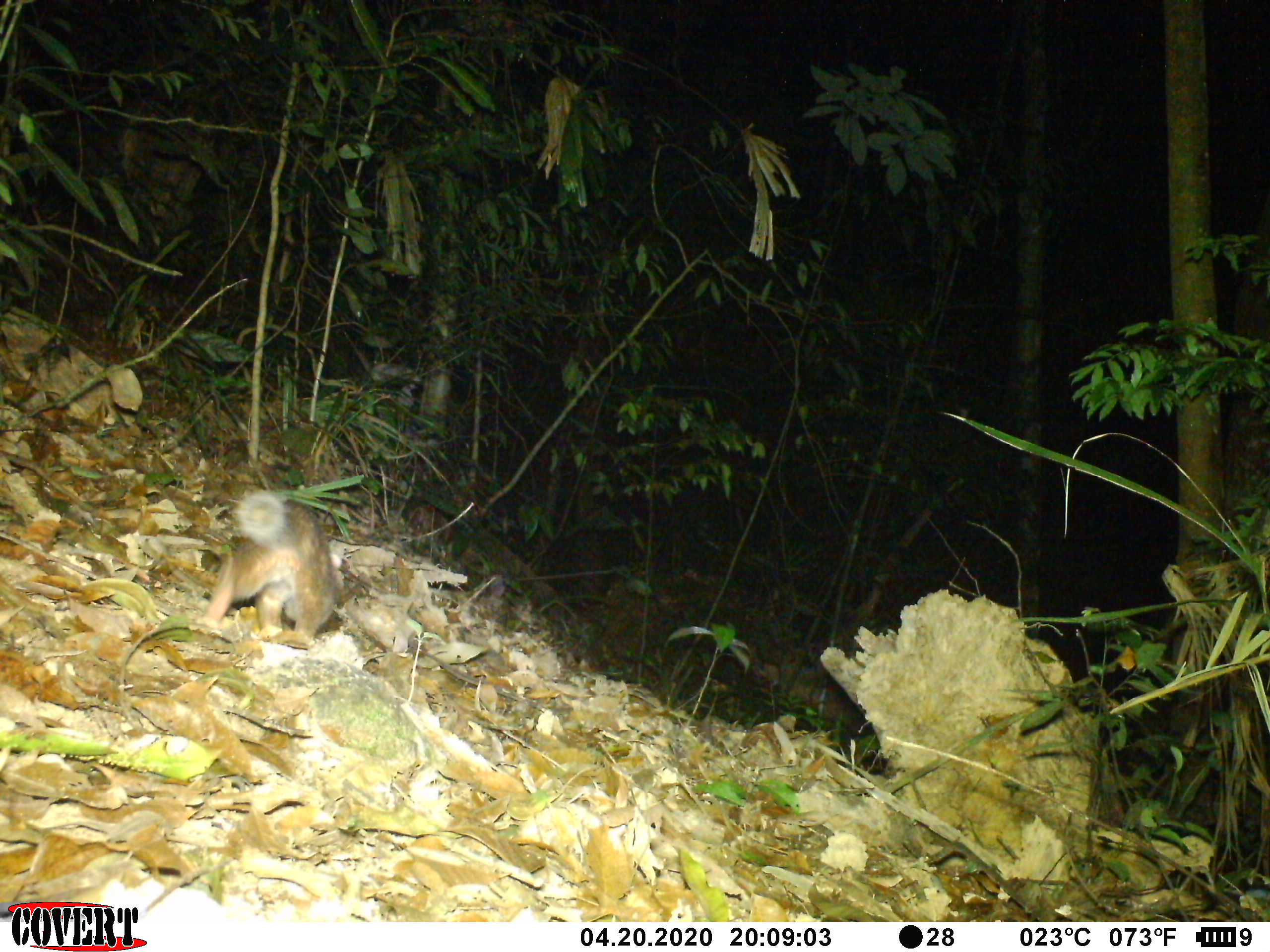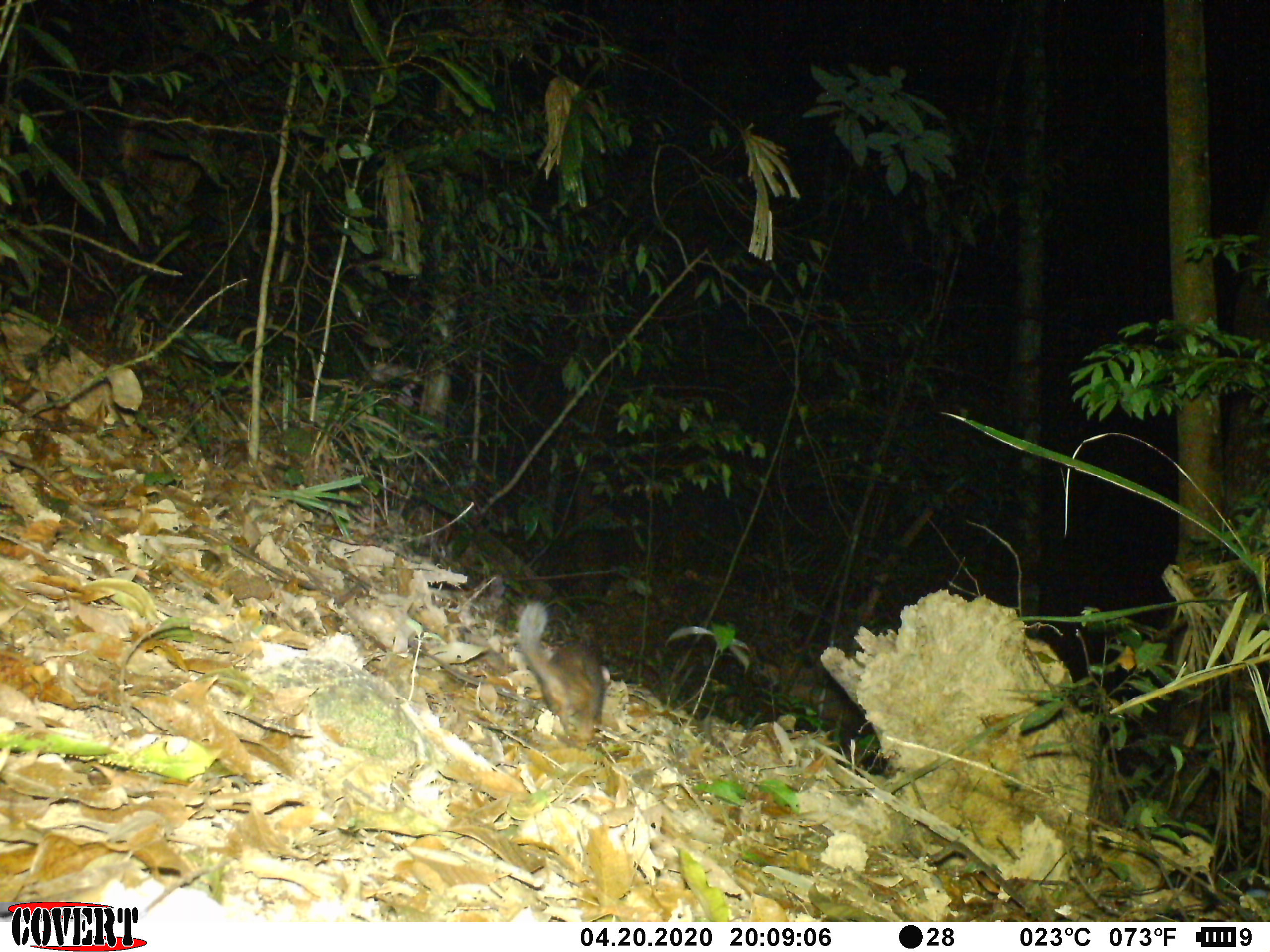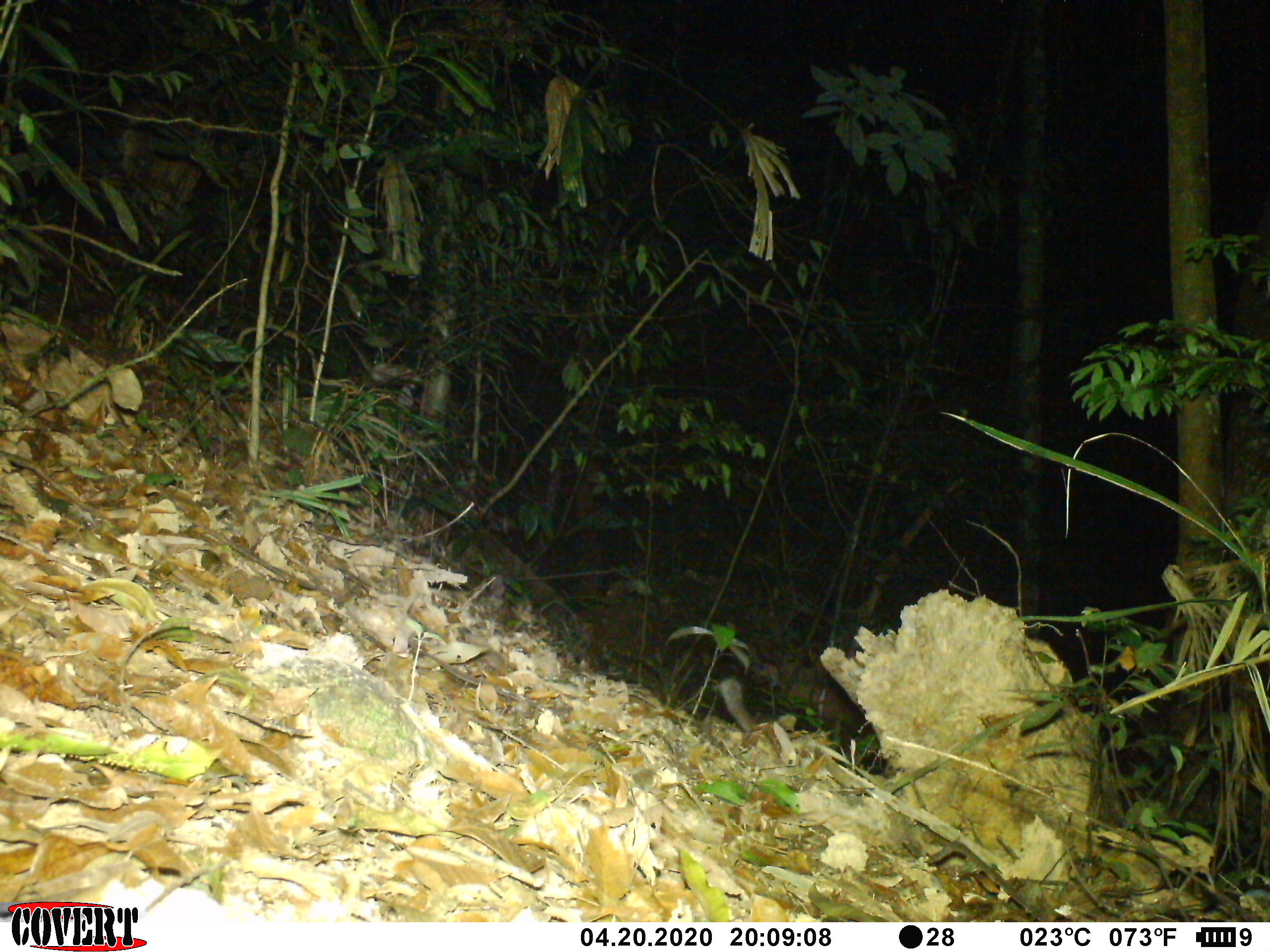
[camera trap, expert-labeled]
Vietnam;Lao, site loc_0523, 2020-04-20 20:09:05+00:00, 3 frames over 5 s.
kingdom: Animalia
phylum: Chordata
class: Mammalia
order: Carnivora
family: Mustelidae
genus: Melogale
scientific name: Melogale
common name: ferret badger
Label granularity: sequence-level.